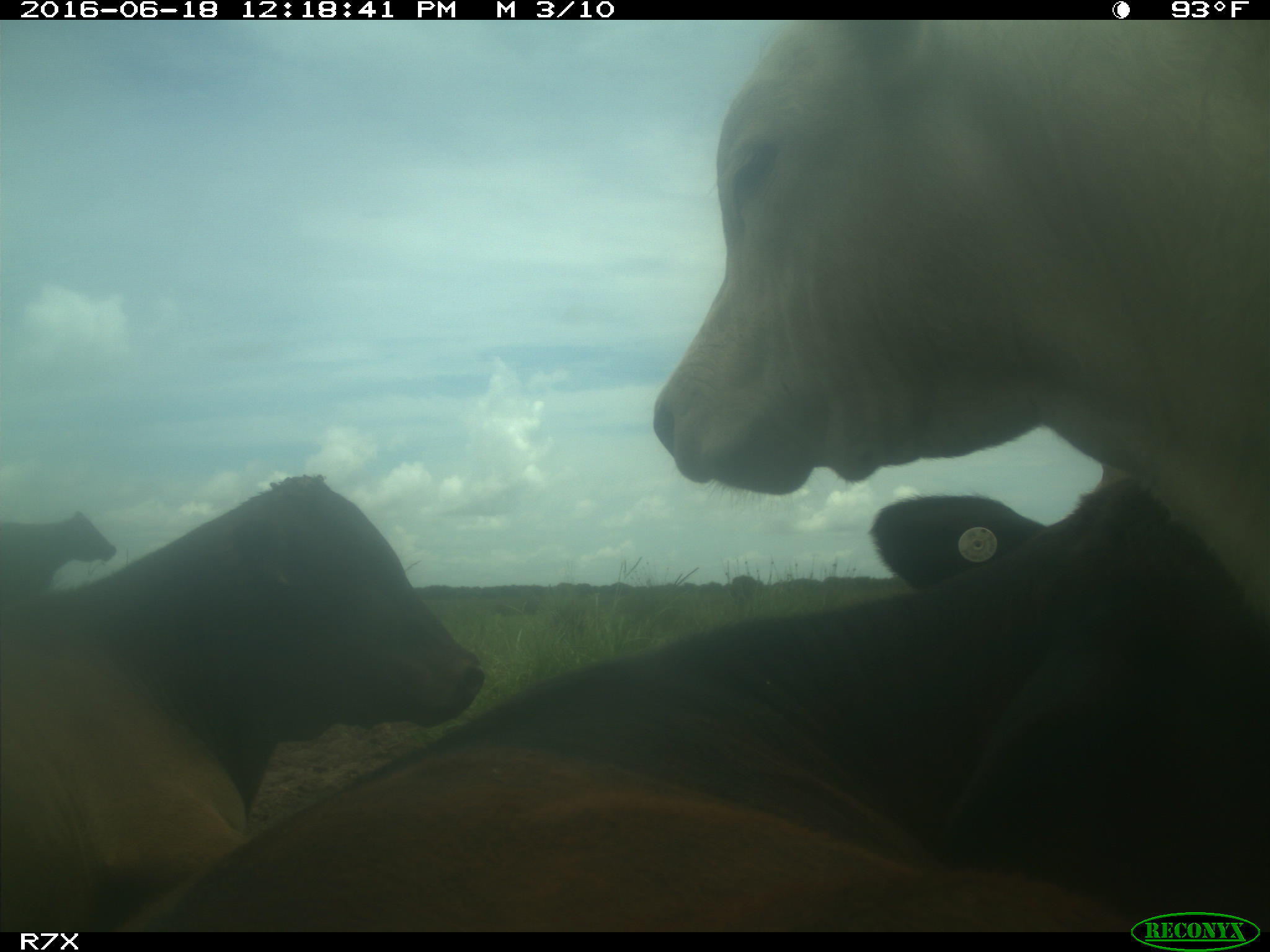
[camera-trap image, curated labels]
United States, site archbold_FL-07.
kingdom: Animalia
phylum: Chordata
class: Mammalia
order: Artiodactyla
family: Bovidae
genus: Bos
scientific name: Bos taurus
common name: domestic cow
Bos taurus (domestic cow).